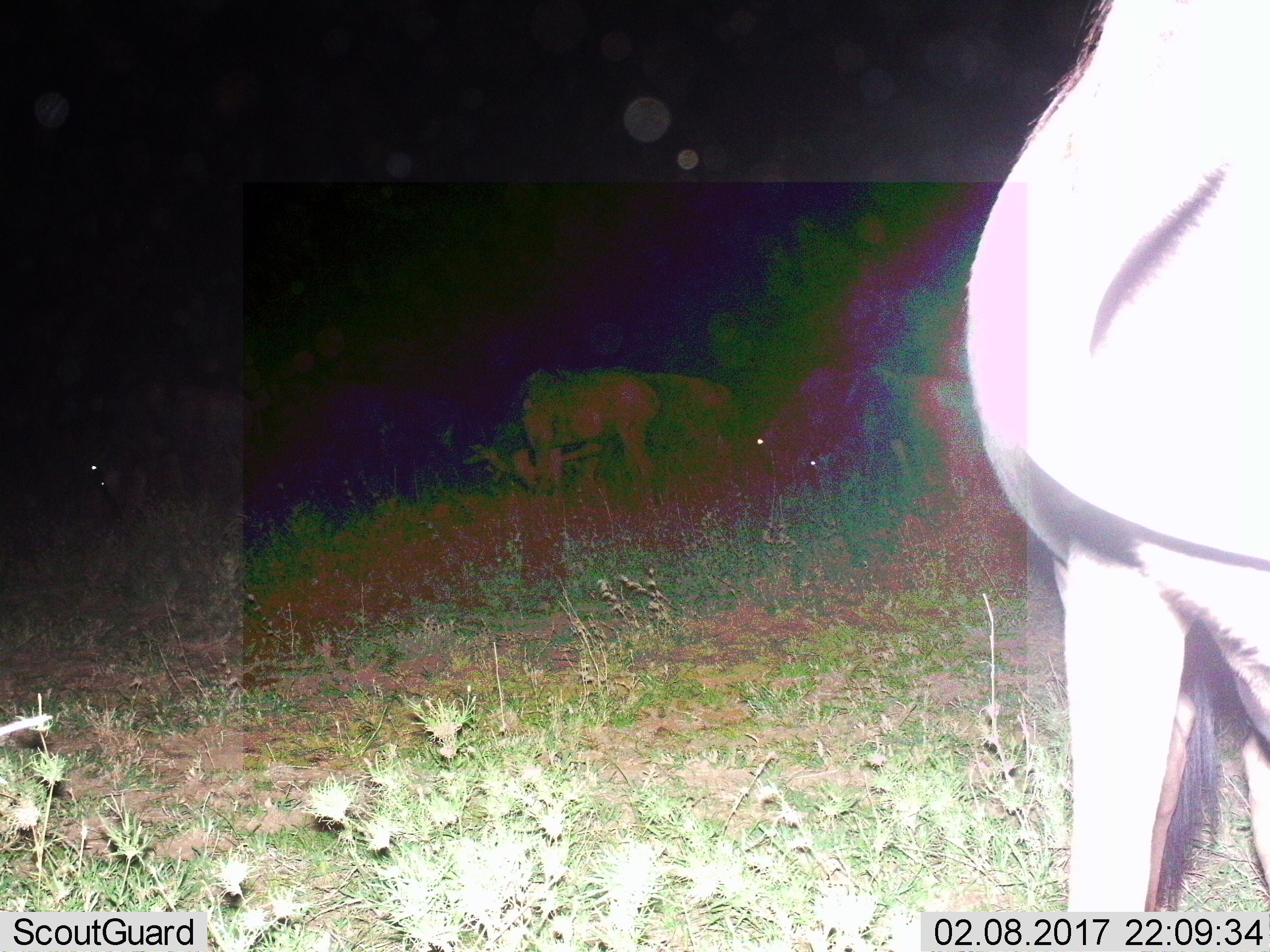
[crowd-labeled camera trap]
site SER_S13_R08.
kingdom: Animalia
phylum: Chordata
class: Mammalia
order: Artiodactyla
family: Bovidae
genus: Connochaetes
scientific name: Connochaetes taurinus taurinus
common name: blue wildebeest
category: wildebeestblue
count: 3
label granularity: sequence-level